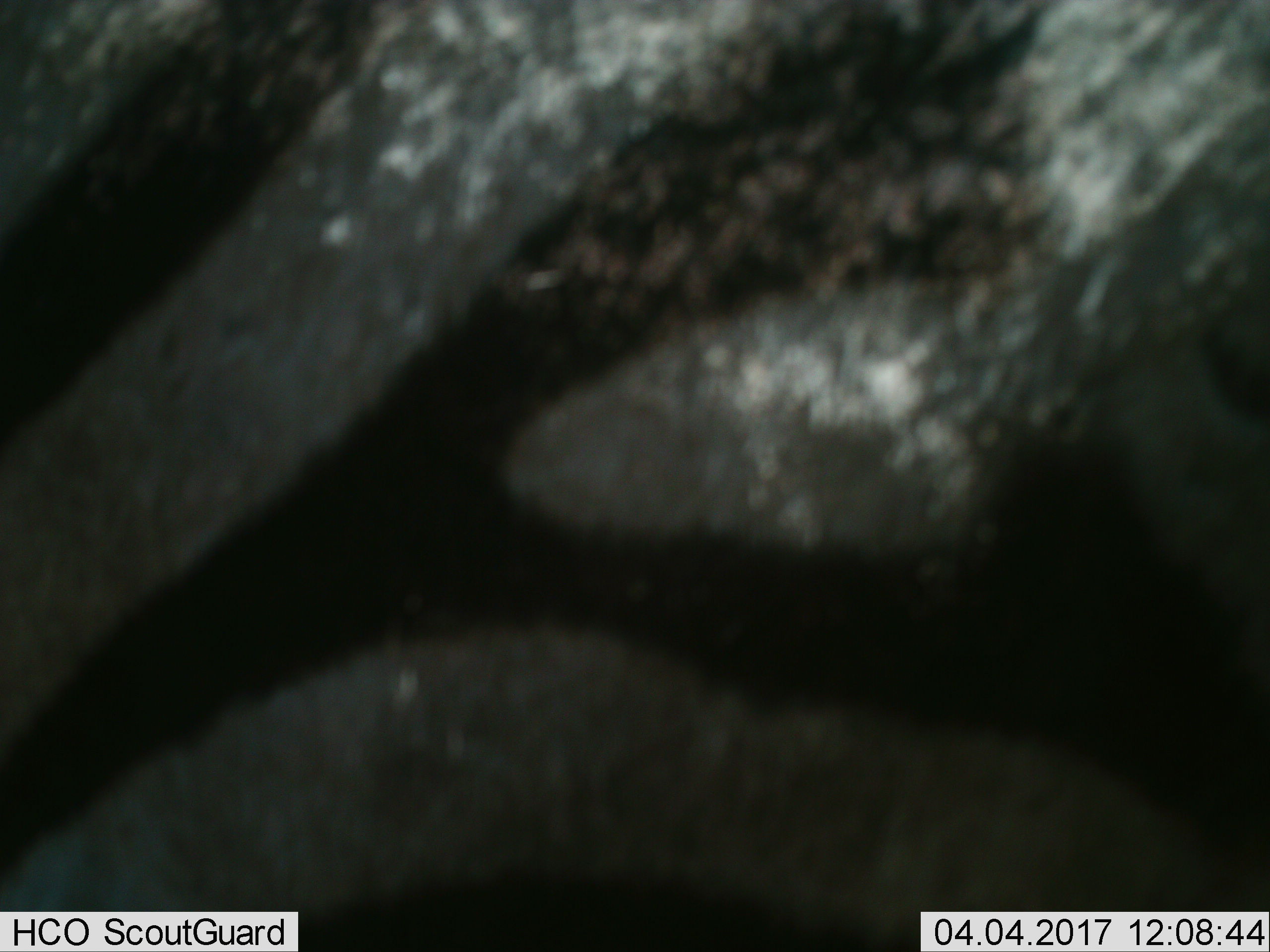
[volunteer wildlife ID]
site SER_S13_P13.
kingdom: Animalia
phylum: Chordata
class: Mammalia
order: Perissodactyla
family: Equidae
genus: Equus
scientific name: Equus quagga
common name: plains zebra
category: zebraplains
Zebraplains (plains zebra) (Equus quagga), count 1. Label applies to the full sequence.